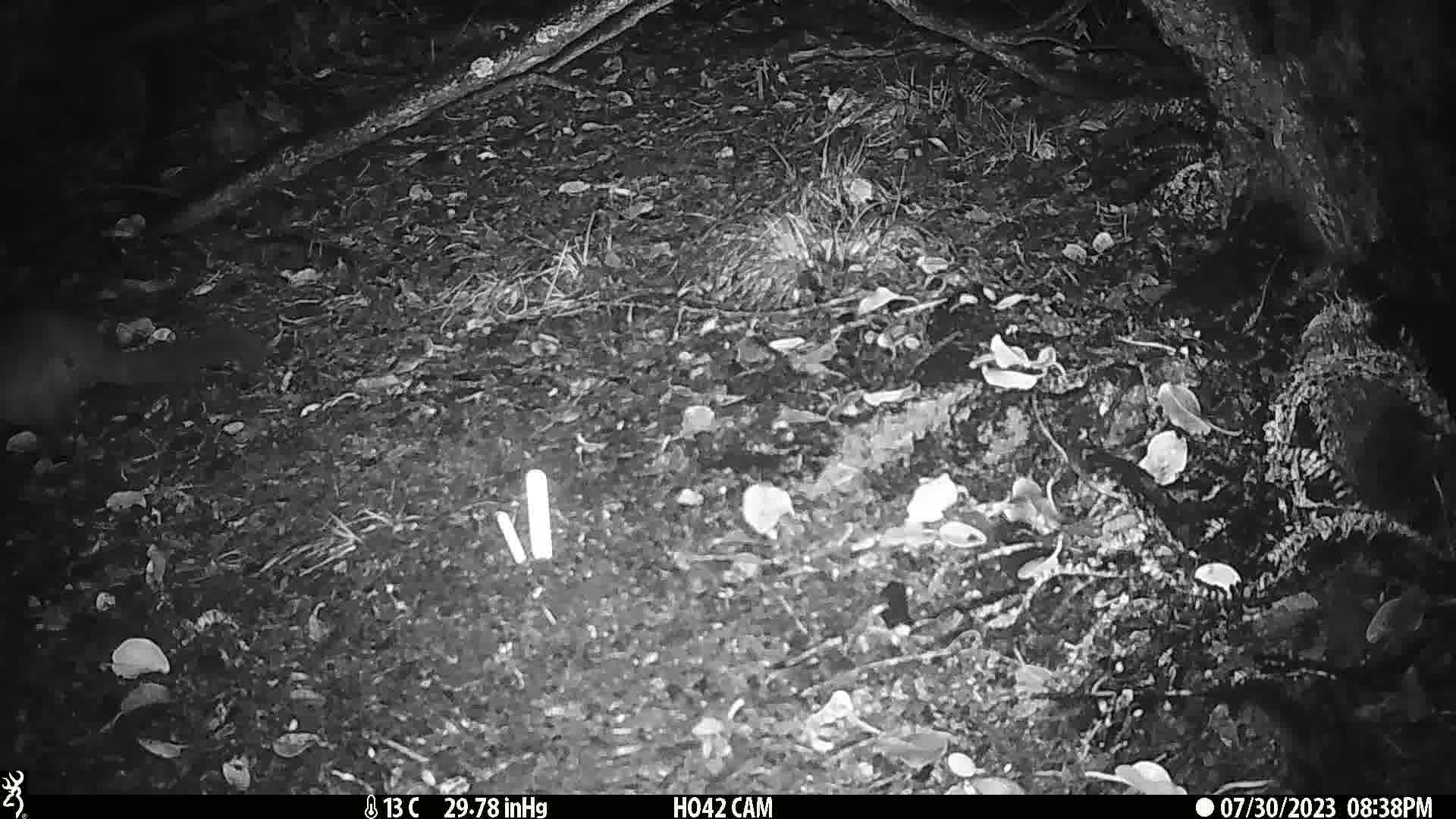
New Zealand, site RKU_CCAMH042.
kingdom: Animalia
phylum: Chordata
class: Mammalia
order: Diprotodontia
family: Phalangeridae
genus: Trichosurus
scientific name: Trichosurus vulpecula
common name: common brushtail possum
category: possum